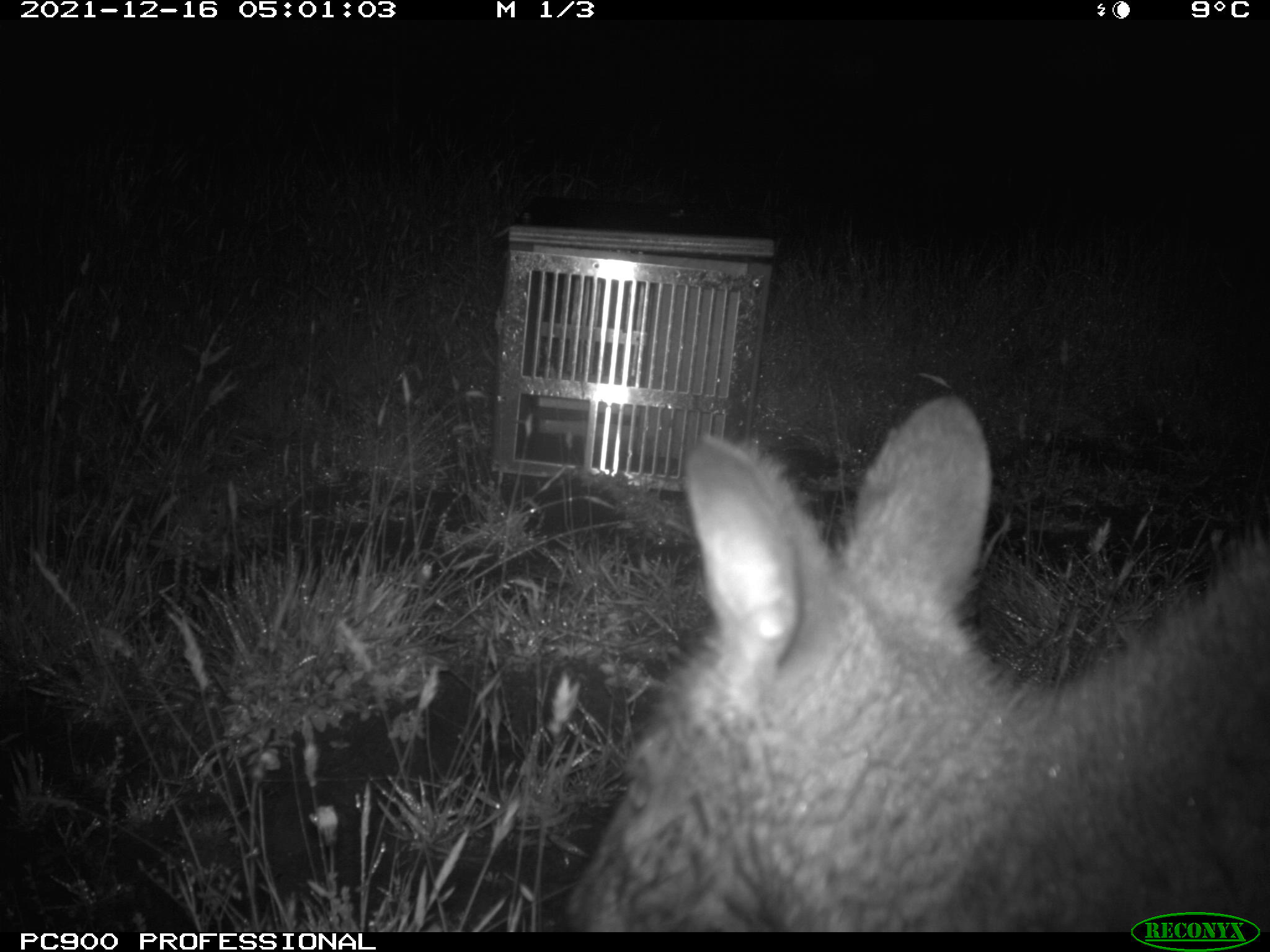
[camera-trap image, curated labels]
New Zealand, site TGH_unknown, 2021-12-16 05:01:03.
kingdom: Animalia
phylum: Chordata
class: Mammalia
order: Diprotodontia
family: Macropodidae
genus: Notamacropus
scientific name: Notamacropus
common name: wallaby